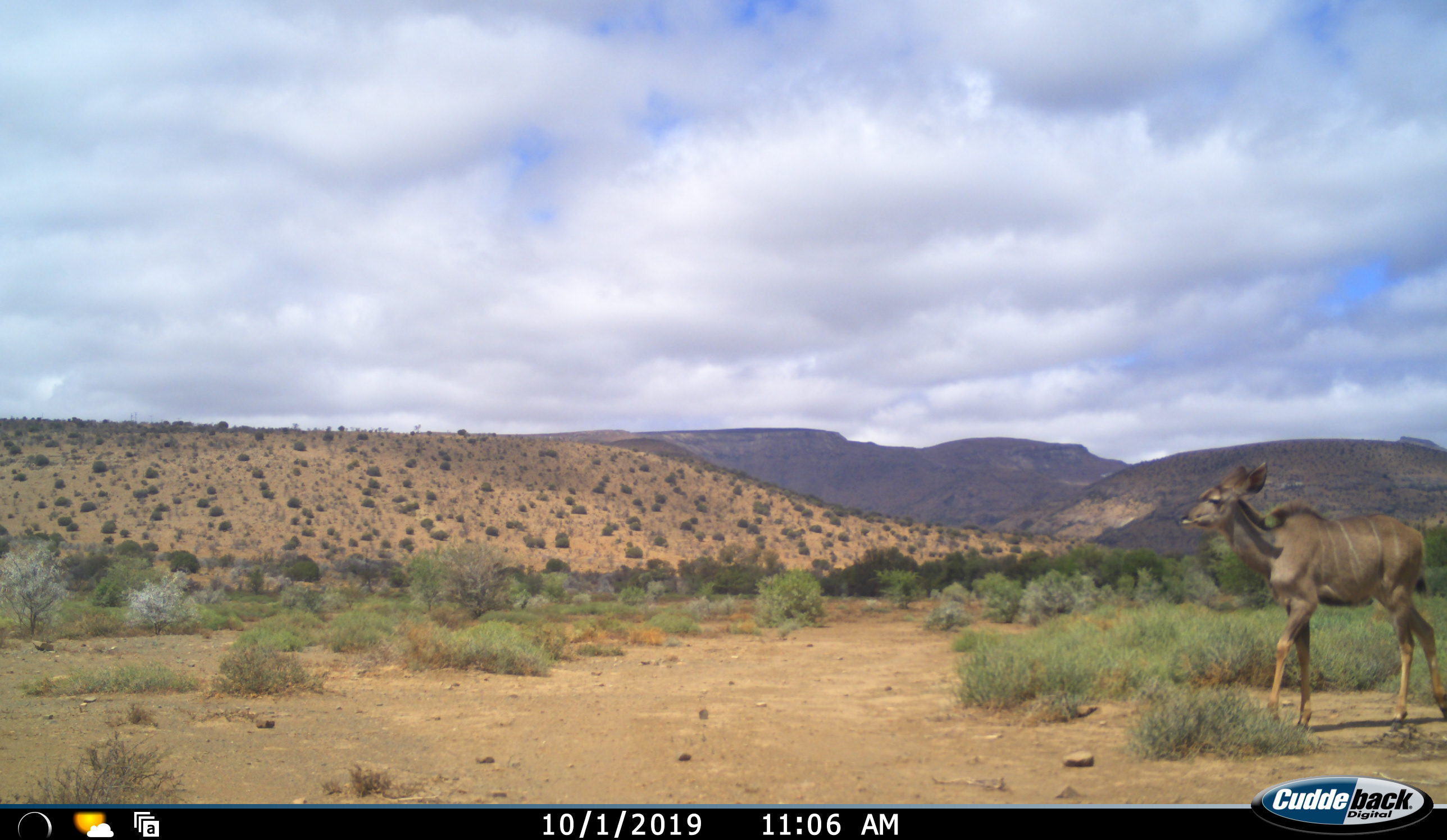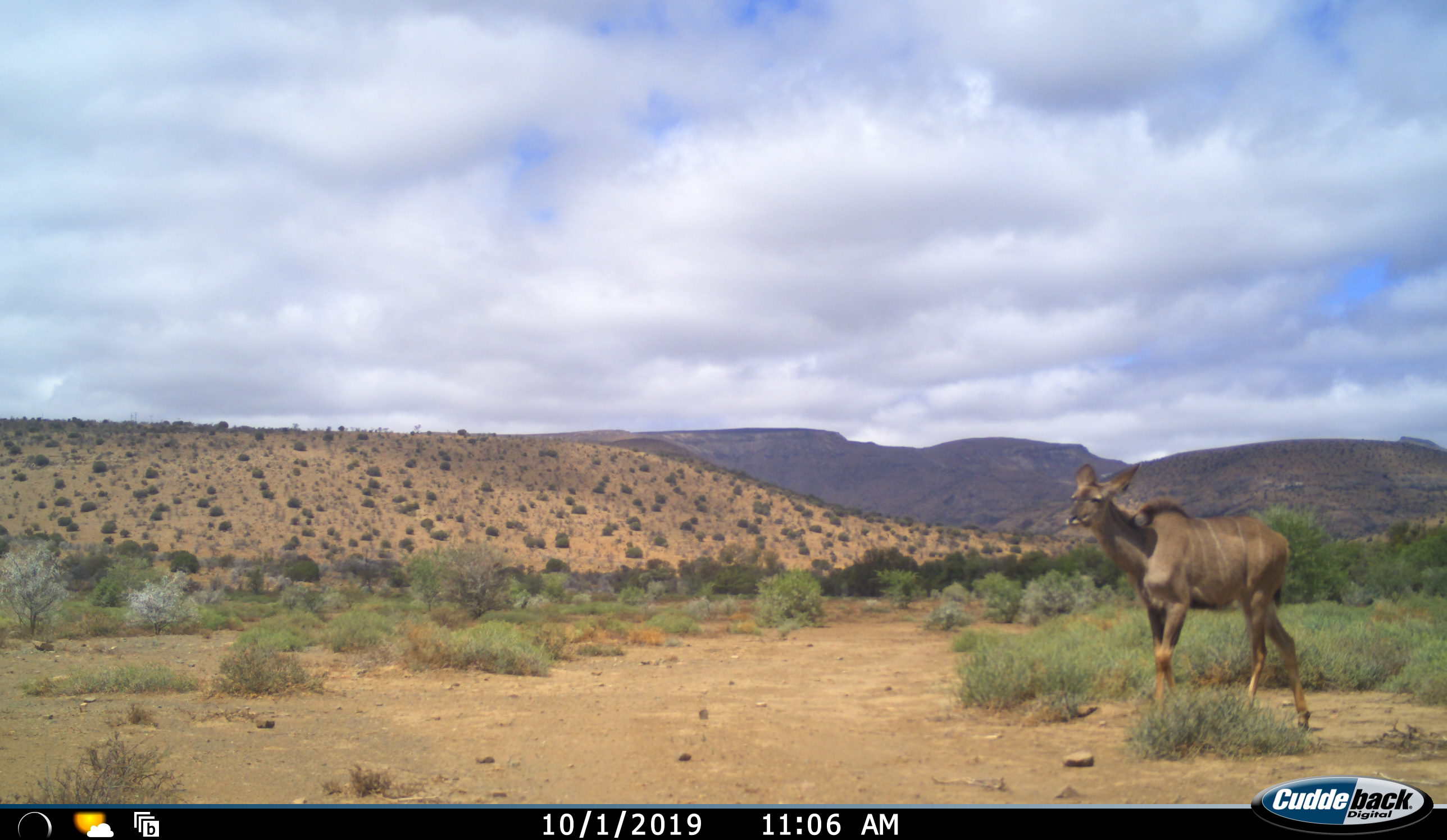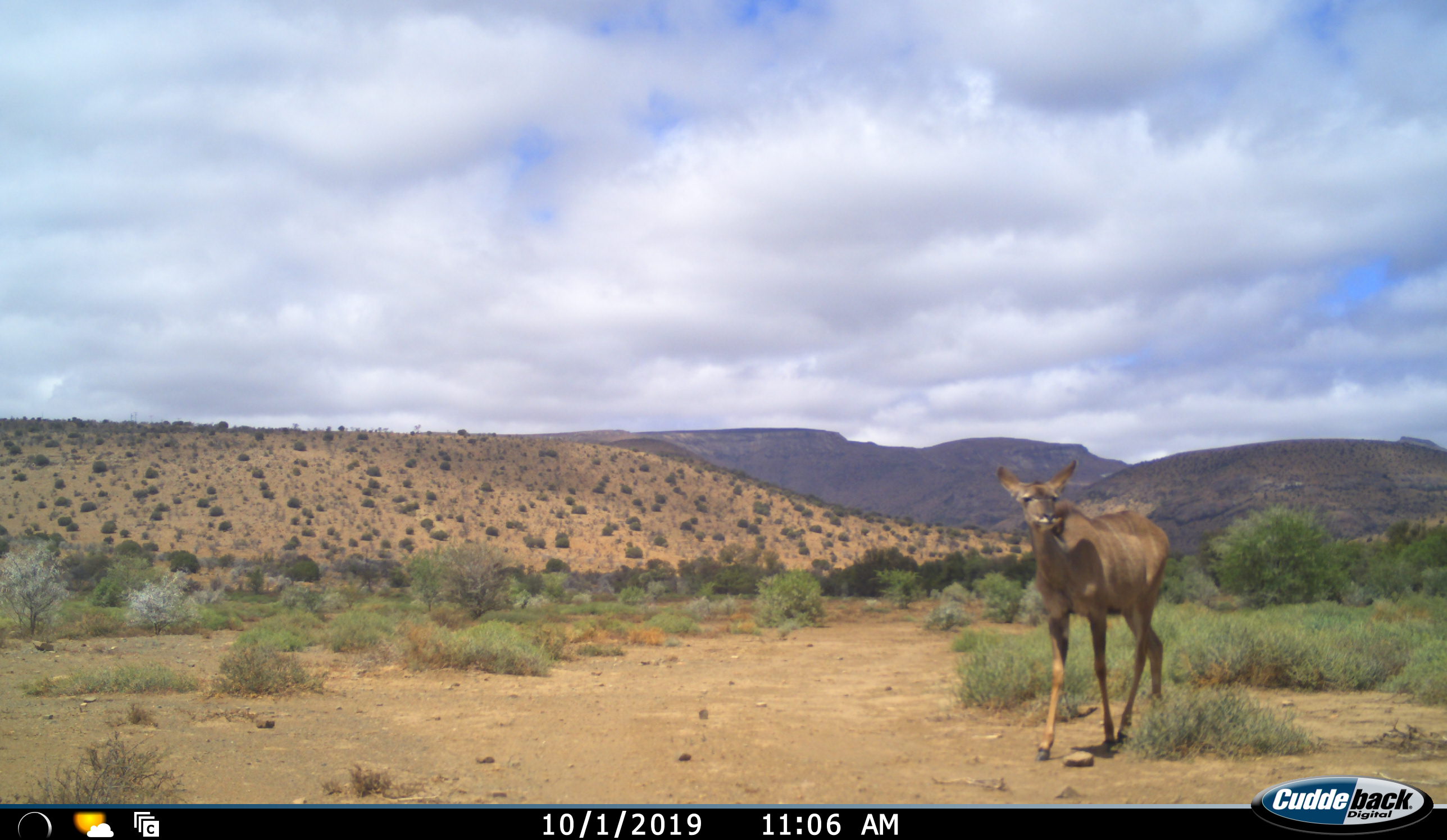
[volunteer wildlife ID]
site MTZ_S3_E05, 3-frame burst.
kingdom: Animalia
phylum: Chordata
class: Mammalia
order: Artiodactyla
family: Bovidae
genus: Tragelaphus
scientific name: Tragelaphus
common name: kudu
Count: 1.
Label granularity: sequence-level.